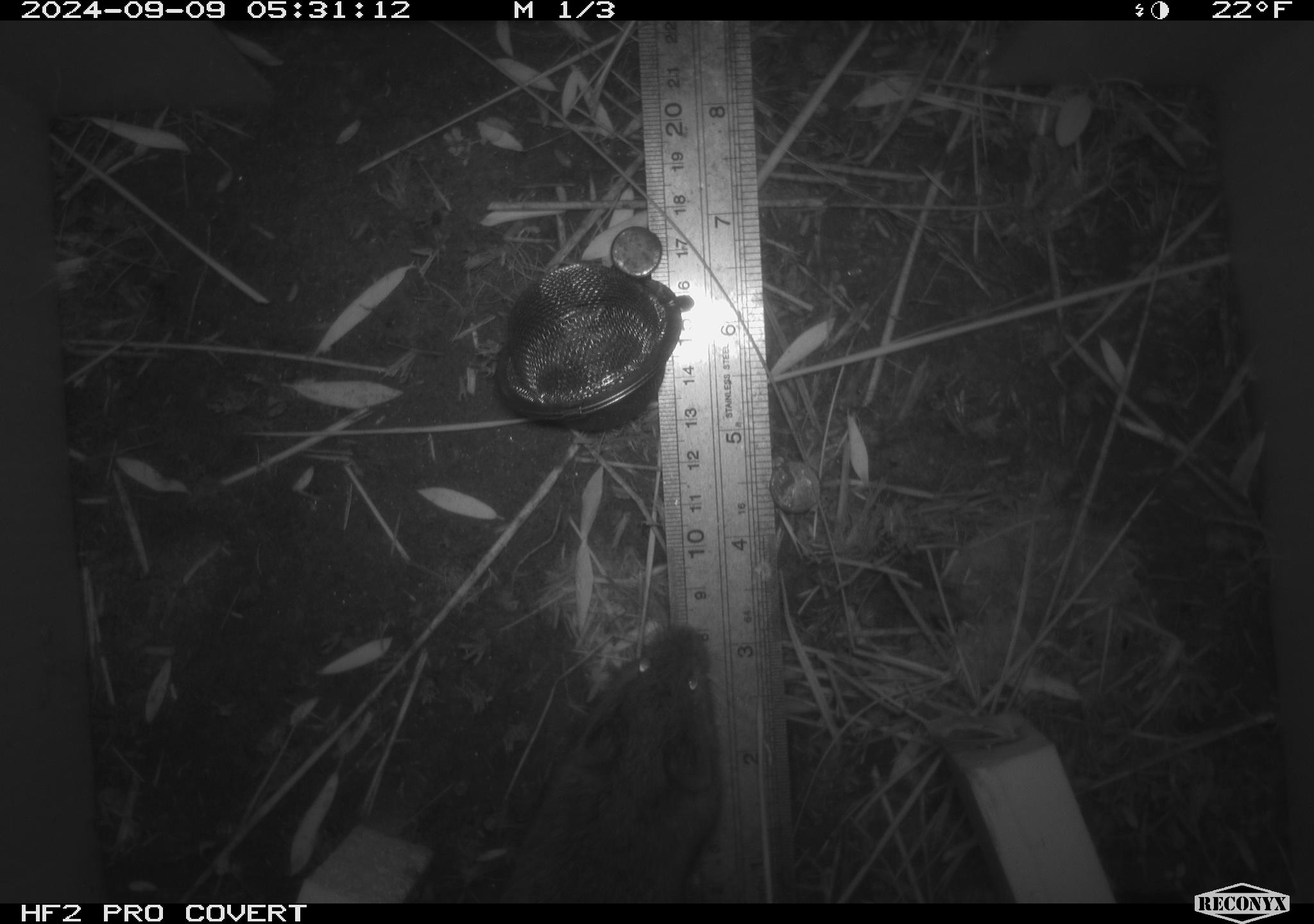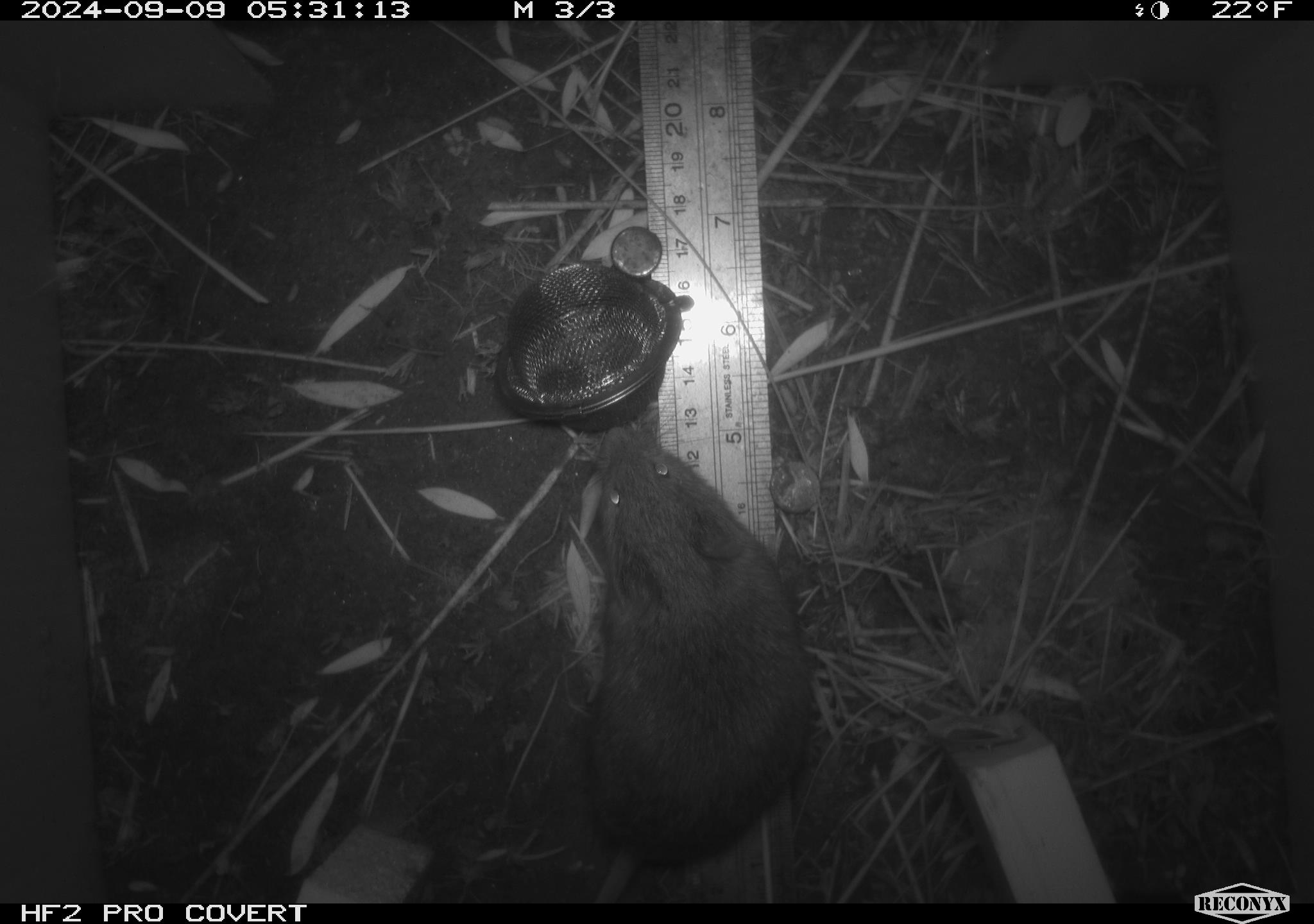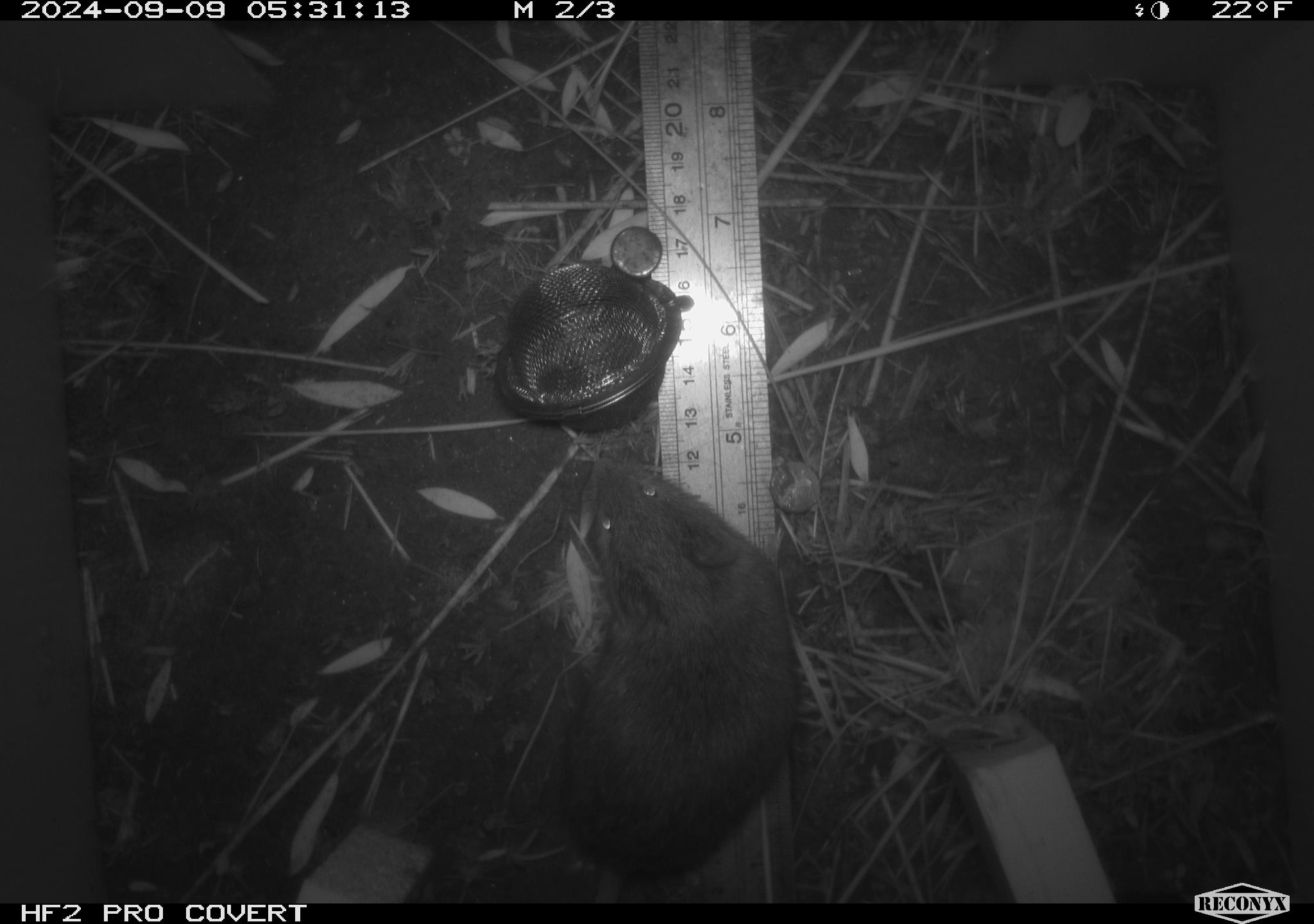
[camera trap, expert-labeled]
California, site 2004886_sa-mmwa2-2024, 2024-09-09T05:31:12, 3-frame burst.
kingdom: Animalia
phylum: Chordata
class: Mammalia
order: Rodentia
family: Cricetidae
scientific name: Arvicolinae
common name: voles, lemmings, and muskrats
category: arvicolinae subfamily